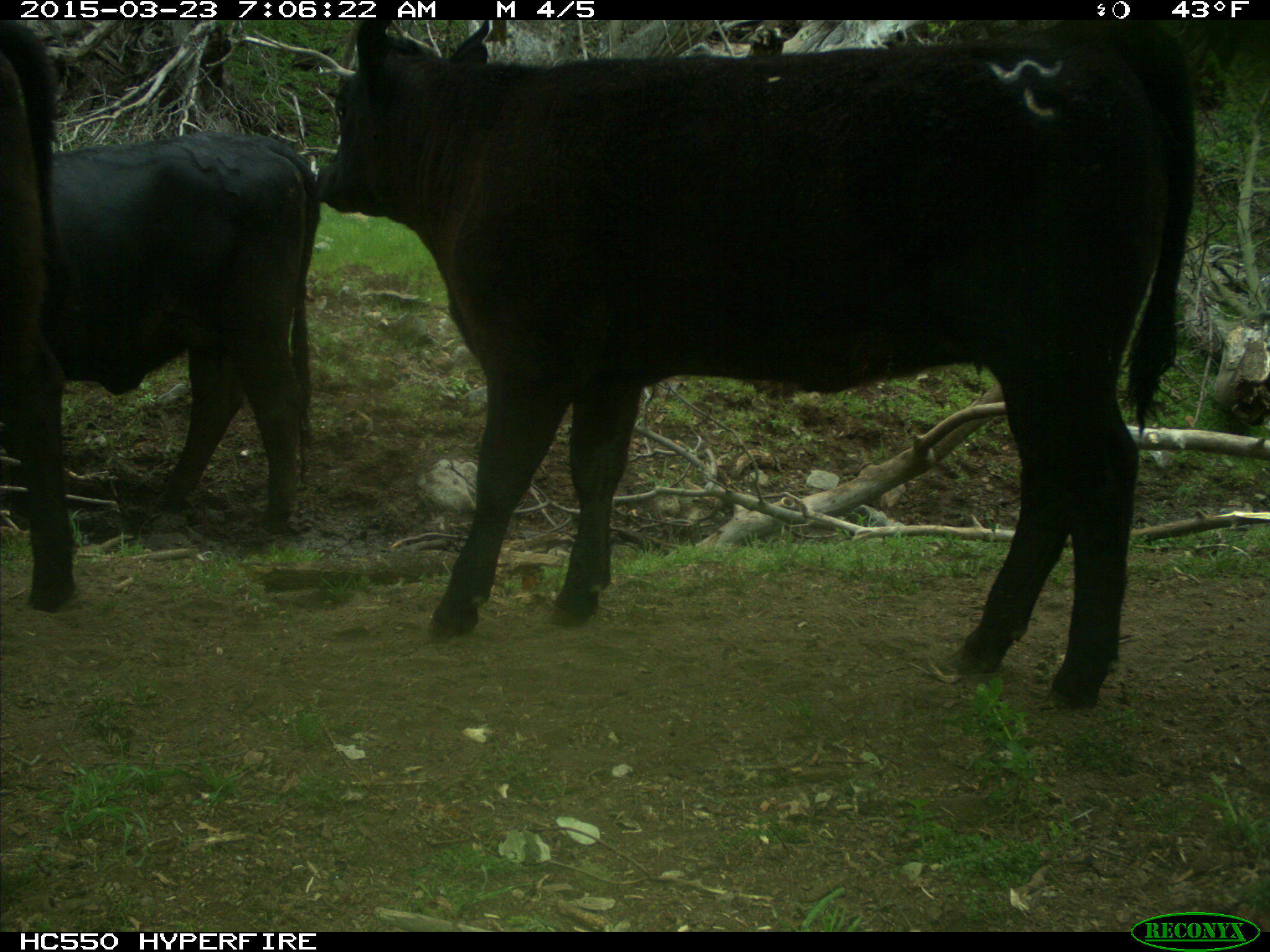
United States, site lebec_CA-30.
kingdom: Animalia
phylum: Chordata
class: Mammalia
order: Artiodactyla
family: Bovidae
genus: Bos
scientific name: Bos taurus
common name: domestic cow